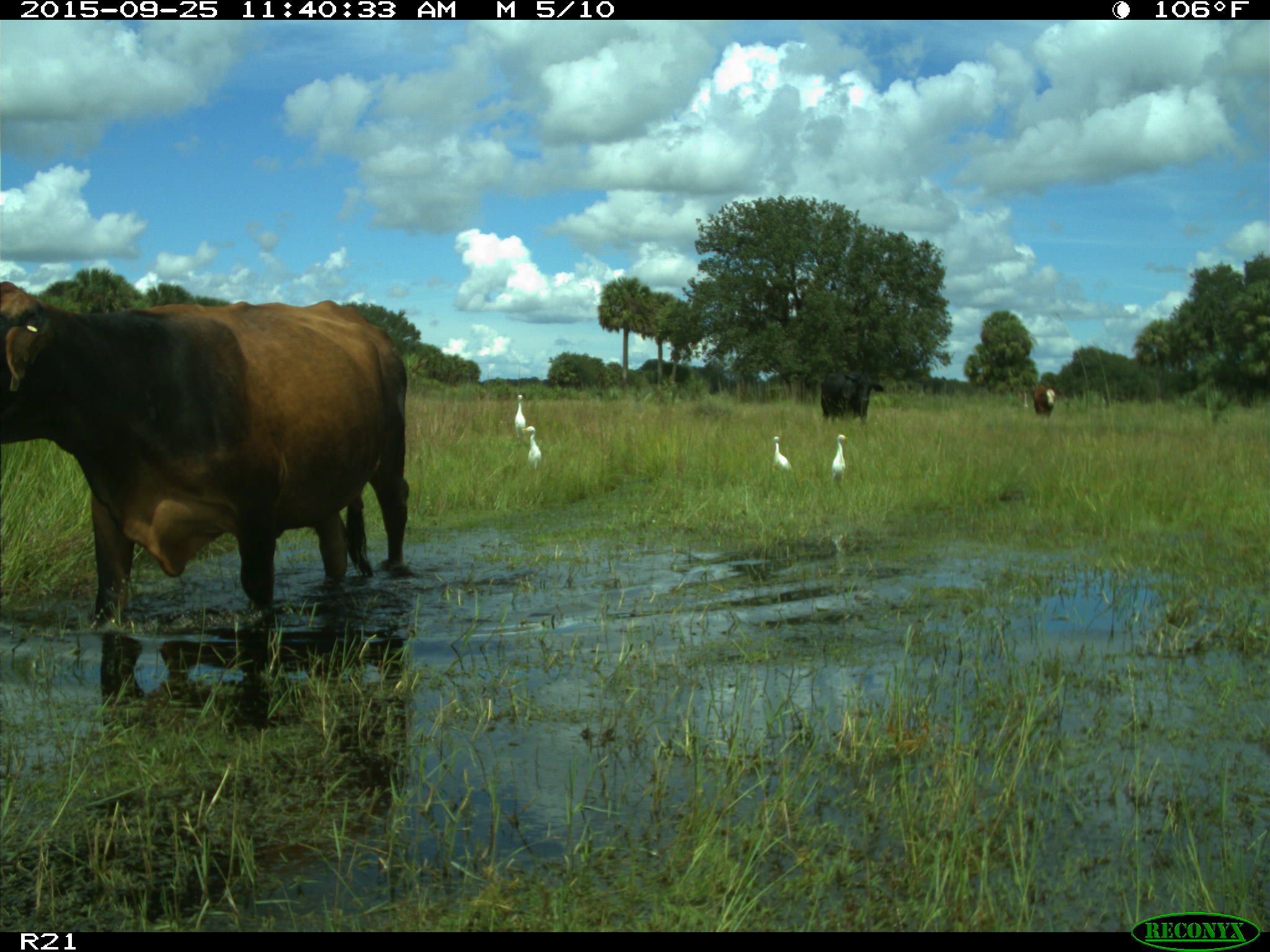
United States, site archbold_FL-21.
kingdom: Animalia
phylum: Chordata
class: Mammalia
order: Artiodactyla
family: Bovidae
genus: Bos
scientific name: Bos taurus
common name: domestic cow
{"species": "Bos taurus (domestic cow)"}